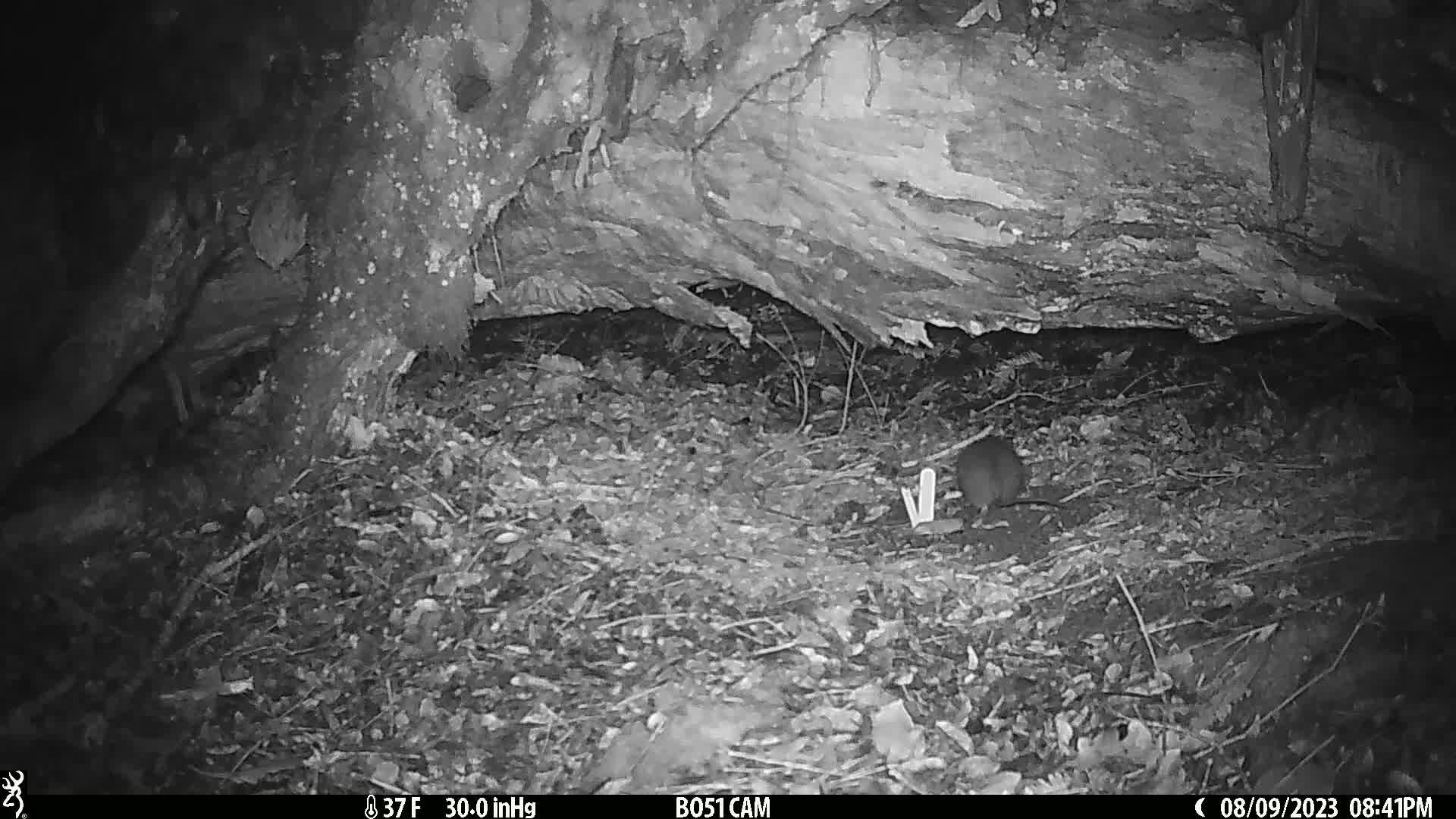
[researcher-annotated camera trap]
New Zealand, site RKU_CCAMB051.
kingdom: Animalia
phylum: Chordata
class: Mammalia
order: Rodentia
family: Muridae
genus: Rattus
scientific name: Rattus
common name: rat